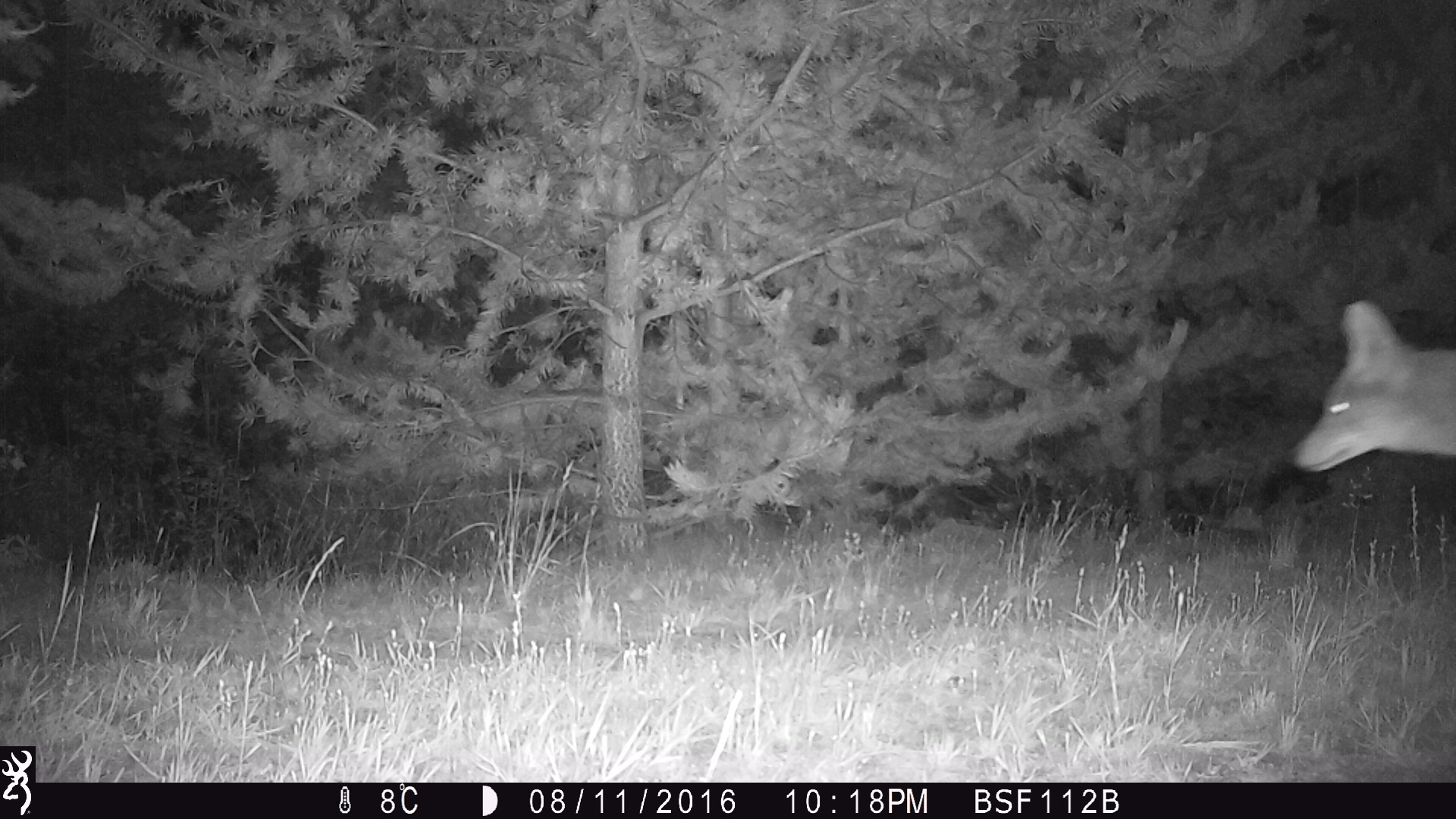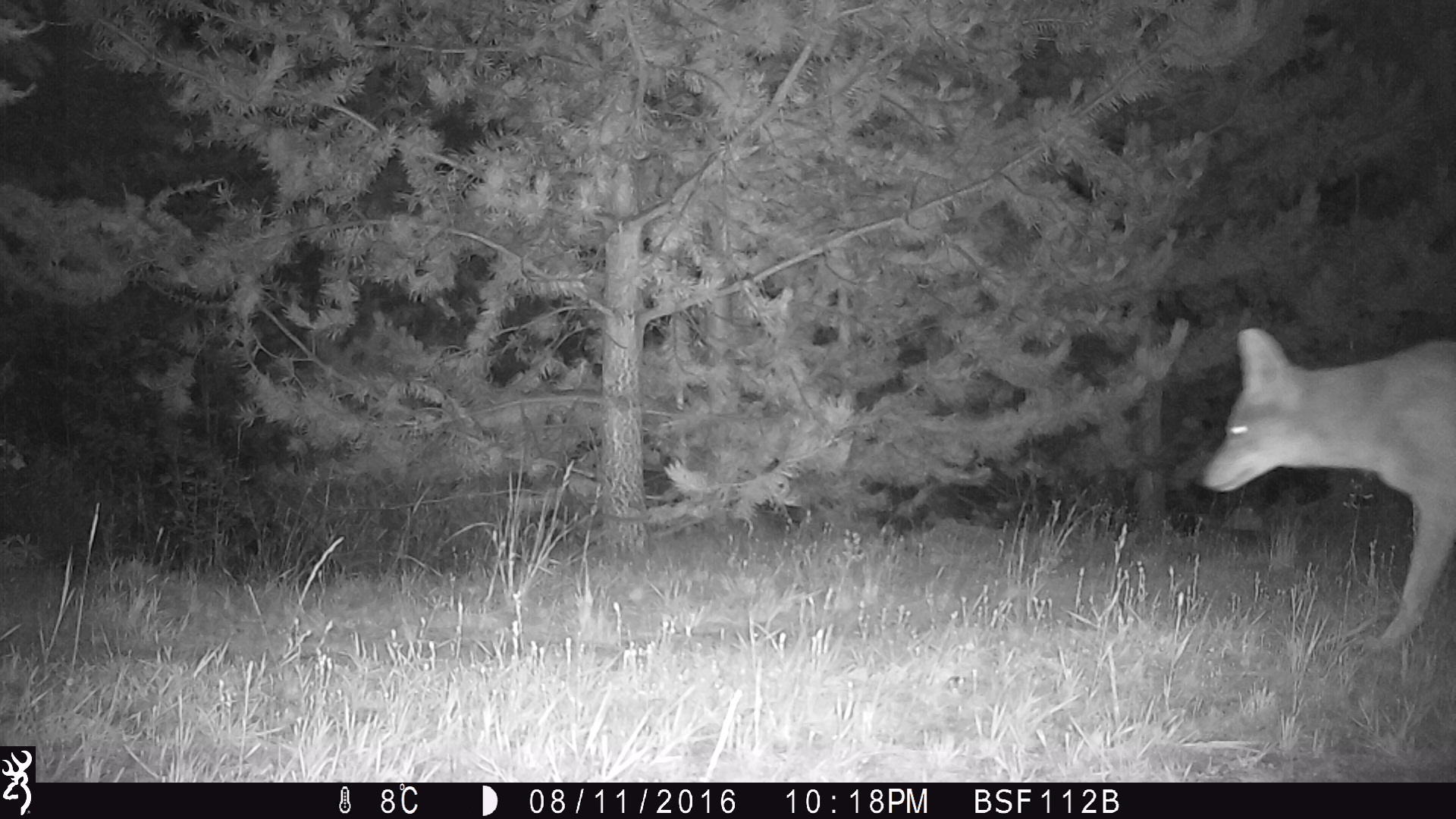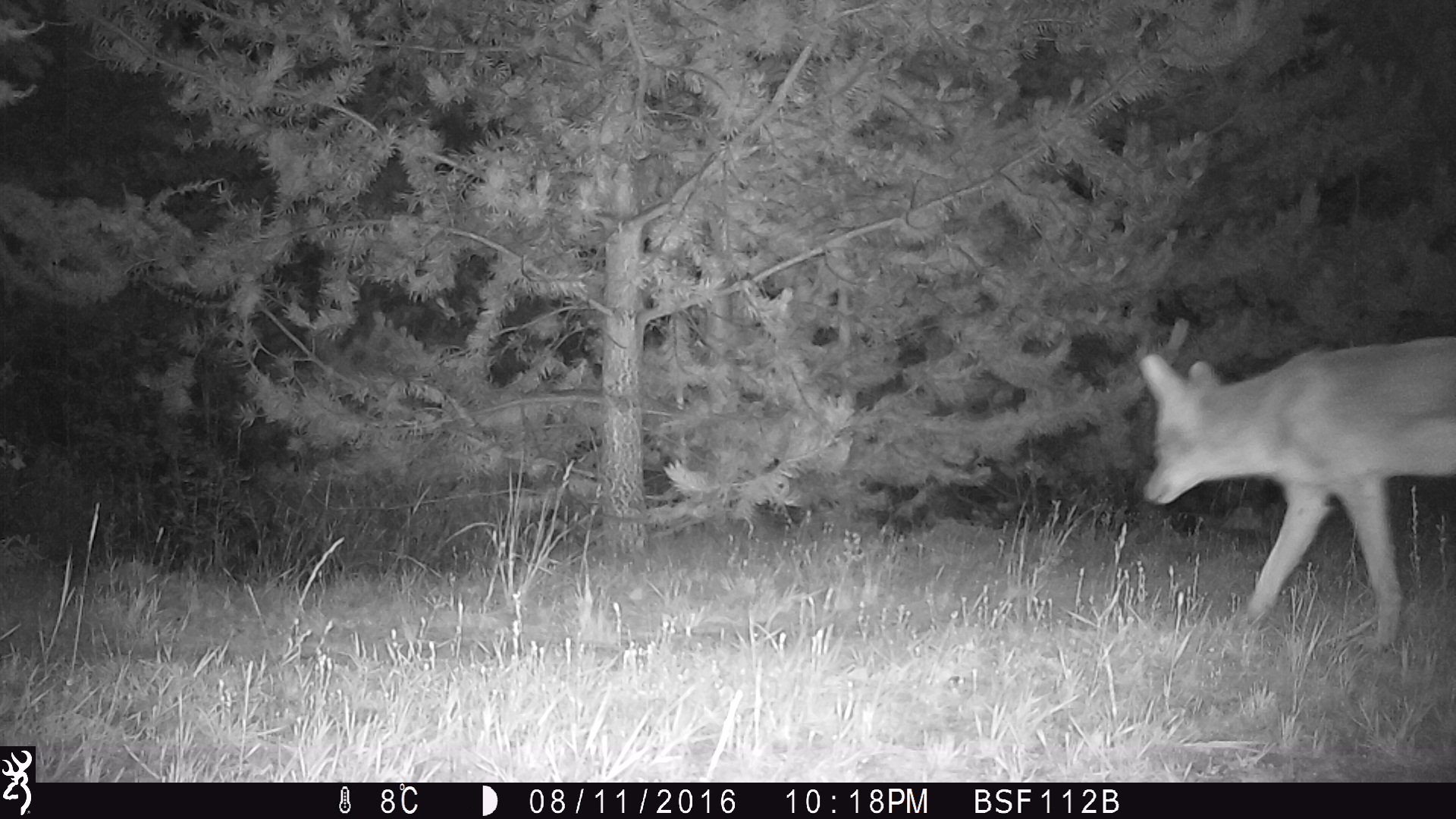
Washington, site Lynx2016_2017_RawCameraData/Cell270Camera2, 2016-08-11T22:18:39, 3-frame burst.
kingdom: Animalia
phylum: Chordata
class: Mammalia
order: Carnivora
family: Canidae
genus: Canis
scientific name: Canis latrans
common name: coyote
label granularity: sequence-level